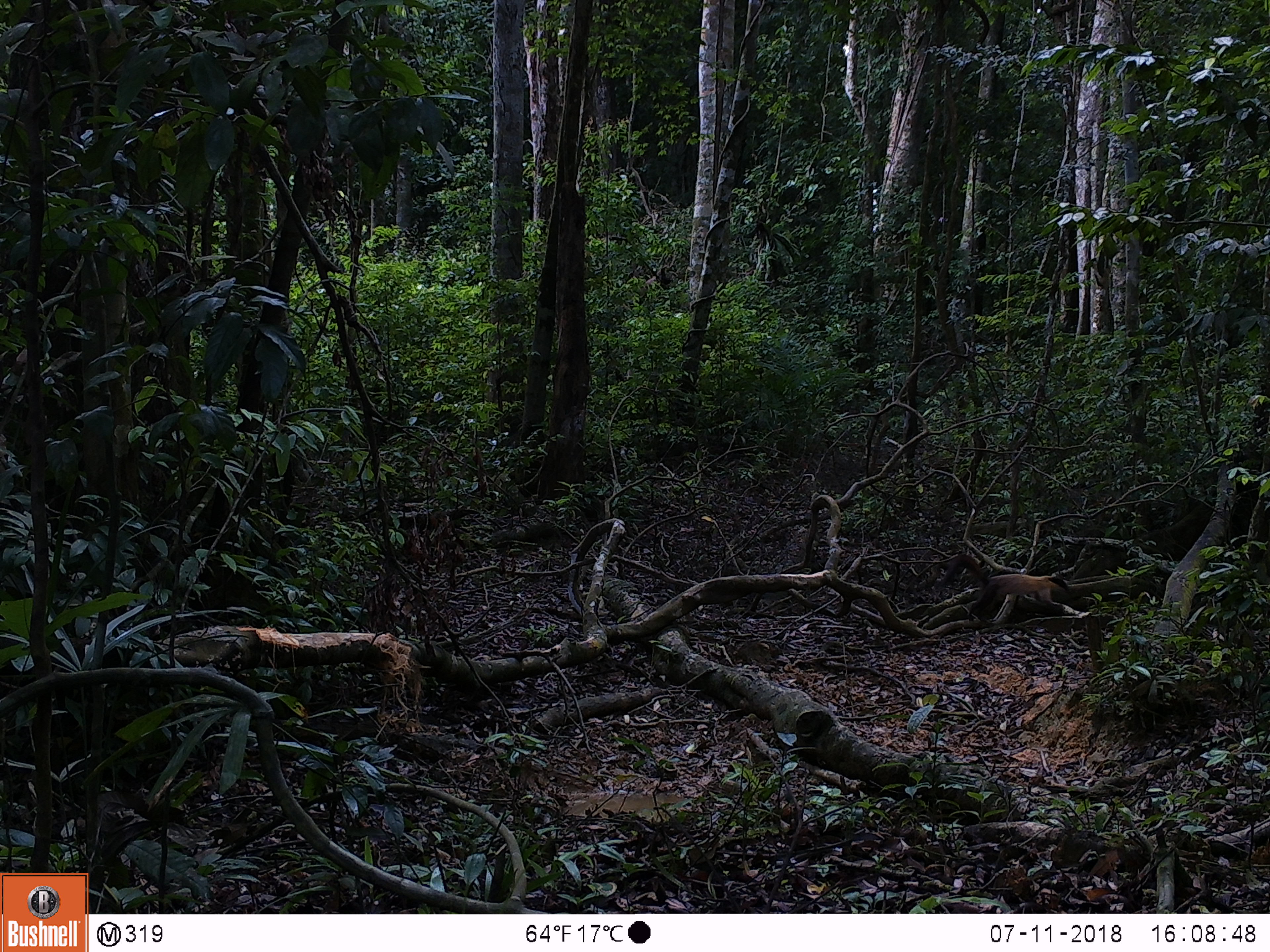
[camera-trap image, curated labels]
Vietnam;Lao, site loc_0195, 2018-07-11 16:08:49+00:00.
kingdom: Animalia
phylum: Chordata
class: Mammalia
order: Carnivora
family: Mustelidae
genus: Martes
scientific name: Martes flavigula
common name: yellow-throated marten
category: yellow throated marten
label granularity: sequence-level